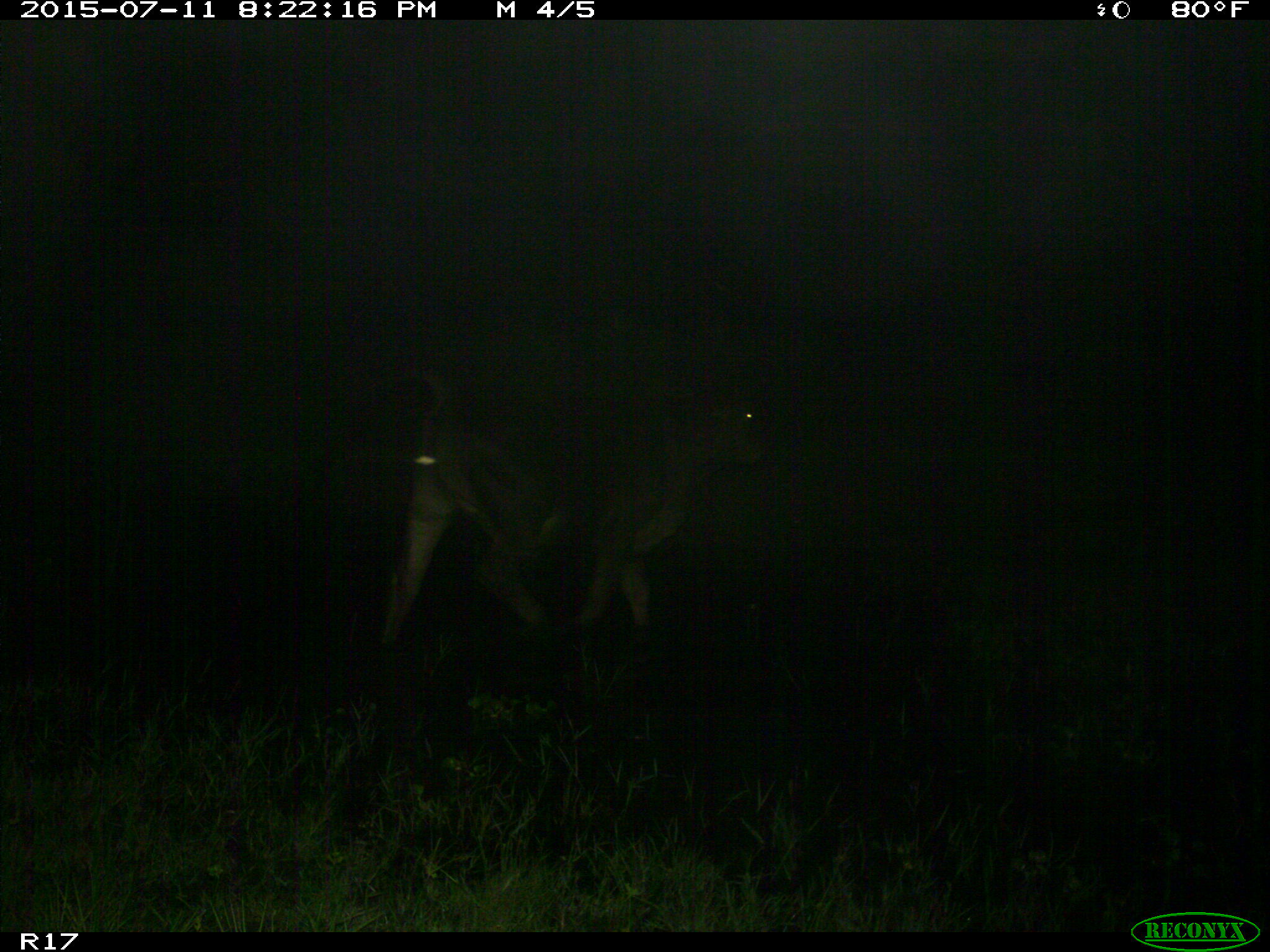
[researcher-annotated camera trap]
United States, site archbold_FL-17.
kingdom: Animalia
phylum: Chordata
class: Mammalia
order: Artiodactyla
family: Bovidae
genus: Bos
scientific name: Bos taurus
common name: domestic cow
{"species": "Bos taurus (domestic cow)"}